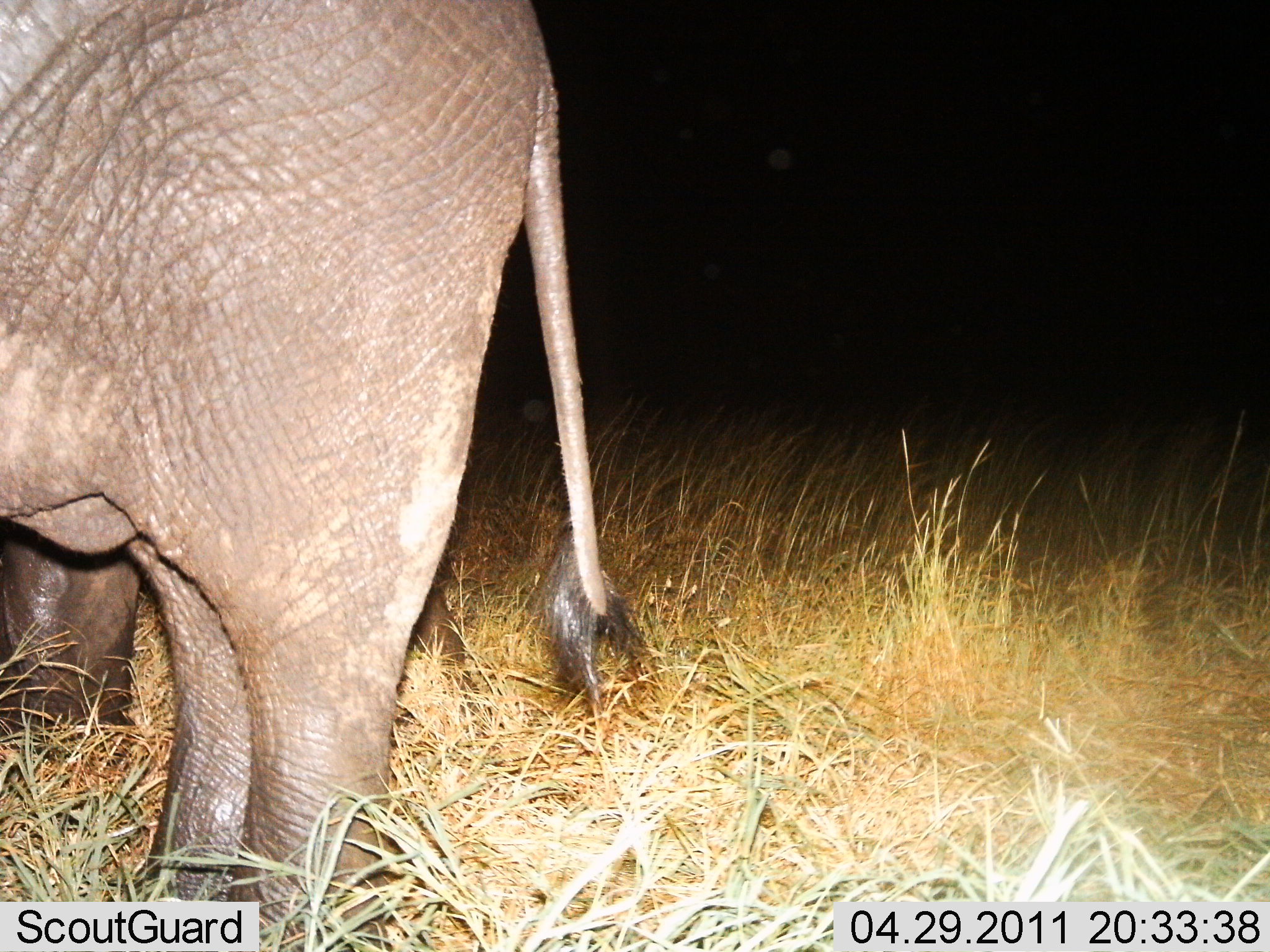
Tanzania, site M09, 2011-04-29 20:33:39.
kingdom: Animalia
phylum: Chordata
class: Mammalia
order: Proboscidea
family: Elephantidae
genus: Loxodonta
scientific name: Loxodonta africana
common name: african bush elephant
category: elephant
Elephant (african bush elephant) (Loxodonta africana), count 2. Behavior (volunteer vote fractions): standing 92%, resting 0%, moving 8%, interacting 0%. Young present (vote fraction): 8%. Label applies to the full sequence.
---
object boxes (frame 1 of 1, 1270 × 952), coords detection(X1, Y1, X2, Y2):
animal: detection(1, 0, 637, 951)